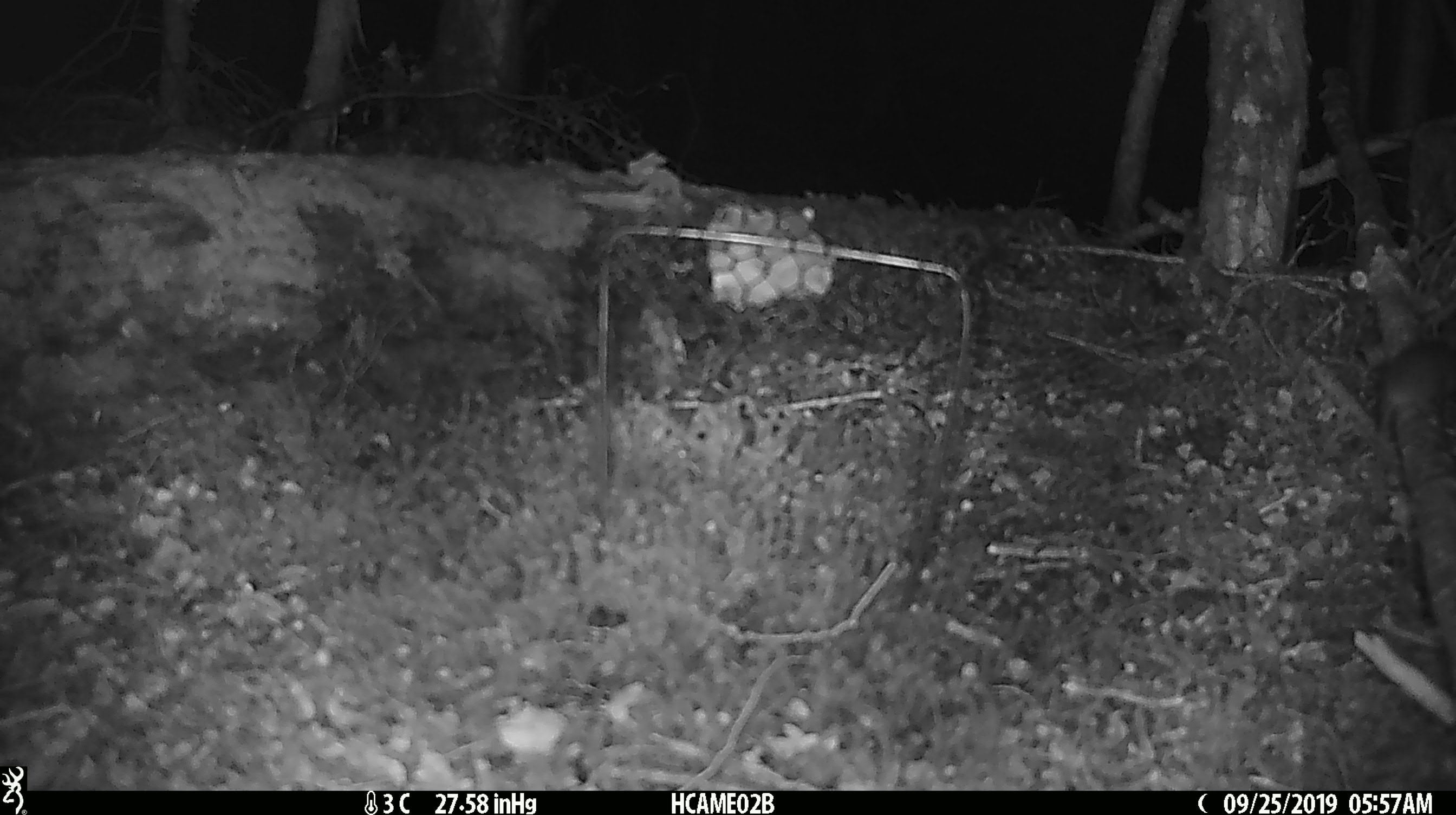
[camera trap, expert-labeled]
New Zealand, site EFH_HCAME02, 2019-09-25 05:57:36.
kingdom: Animalia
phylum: Chordata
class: Mammalia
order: Rodentia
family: Muridae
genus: Mus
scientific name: Mus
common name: mouse